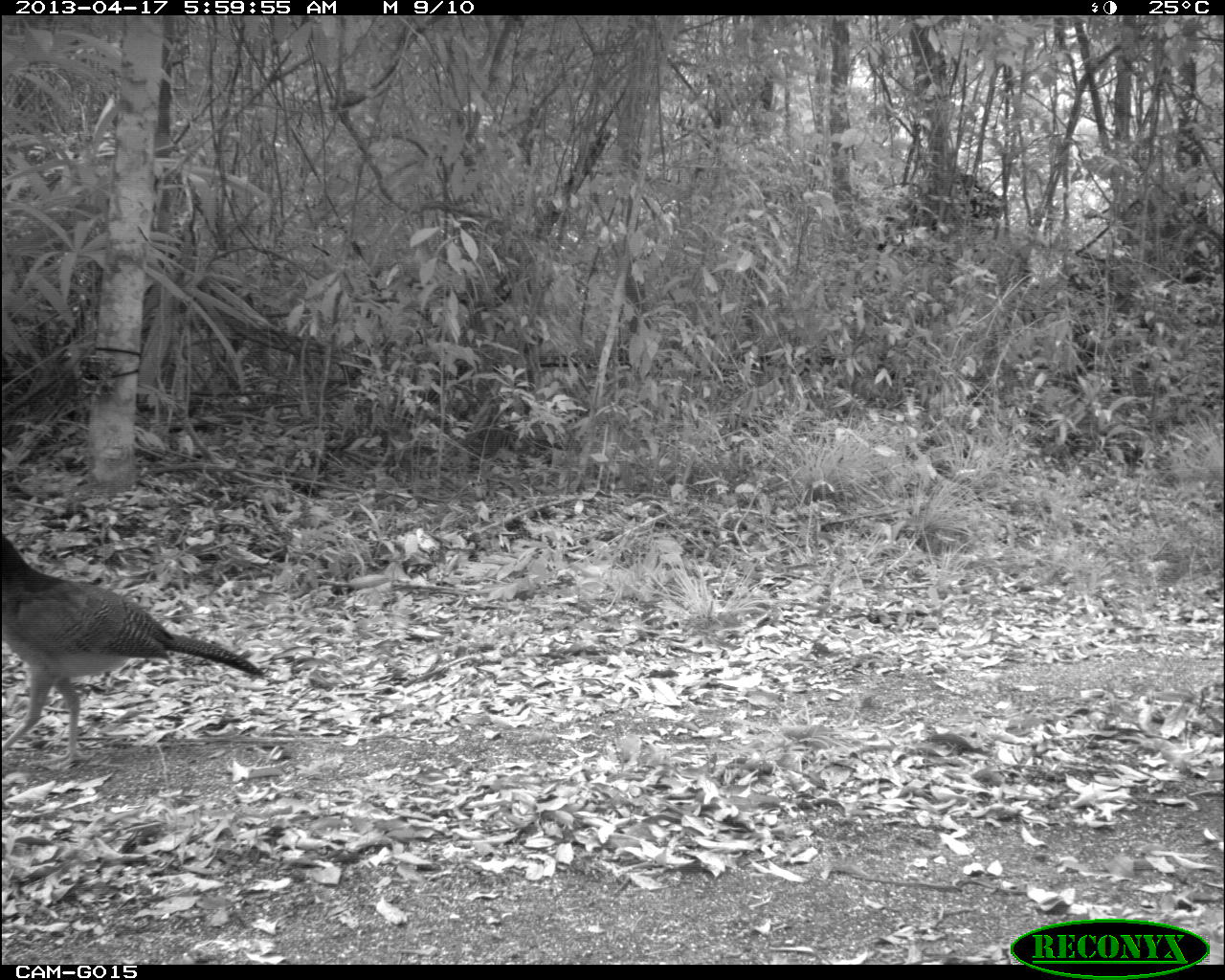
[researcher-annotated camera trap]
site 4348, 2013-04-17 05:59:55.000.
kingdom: Animalia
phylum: Chordata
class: Aves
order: Galliformes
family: Cracidae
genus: Crax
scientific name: Crax rubra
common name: great curassow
Crax rubra (great curassow), count 1, sex female.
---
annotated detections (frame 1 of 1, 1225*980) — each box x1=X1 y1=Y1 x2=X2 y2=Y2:
crax rubra: x1=1 y1=530 x2=266 y2=763